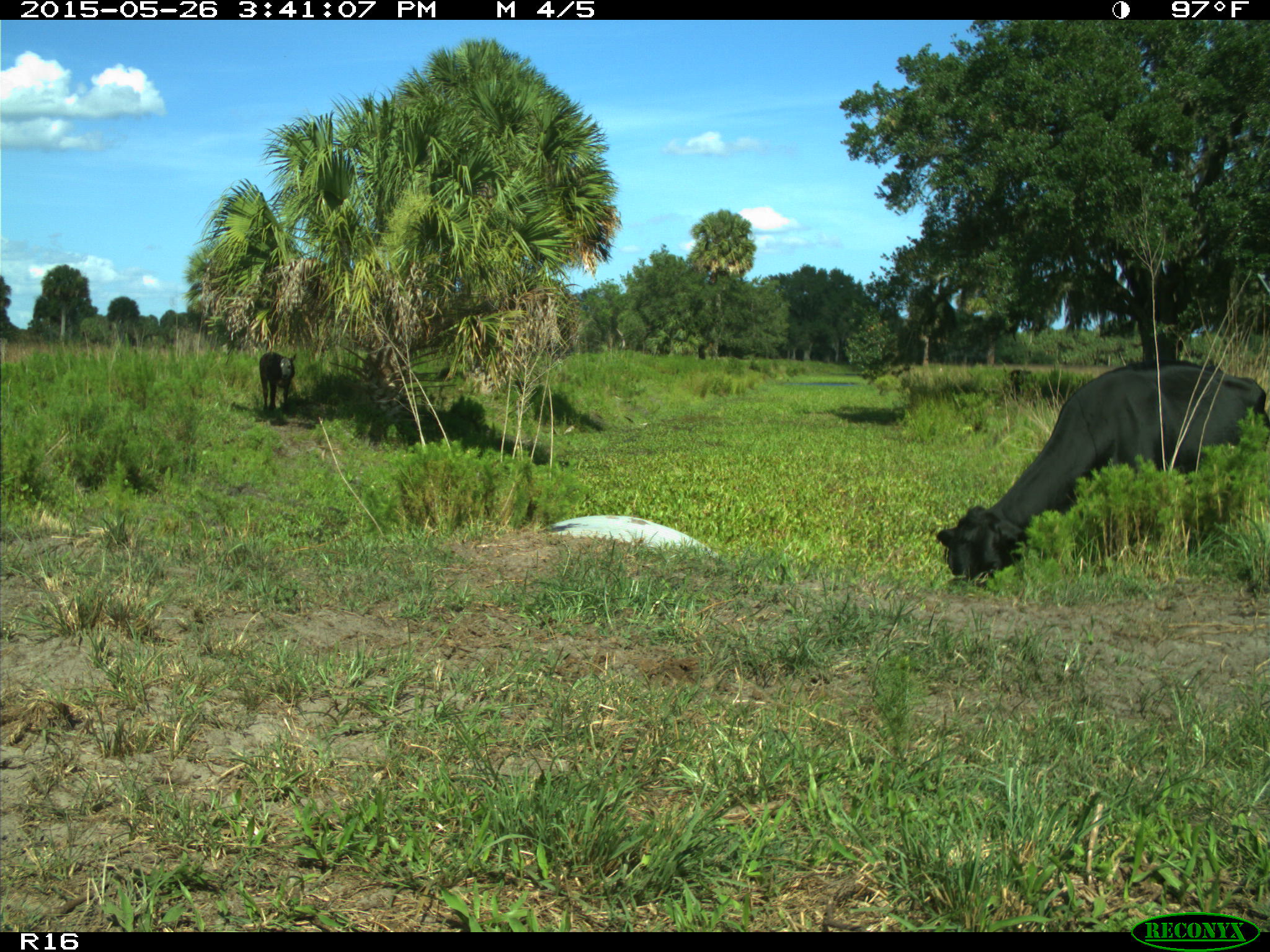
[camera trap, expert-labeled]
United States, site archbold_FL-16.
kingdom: Animalia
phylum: Chordata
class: Mammalia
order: Artiodactyla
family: Bovidae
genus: Bos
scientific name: Bos taurus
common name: domestic cow